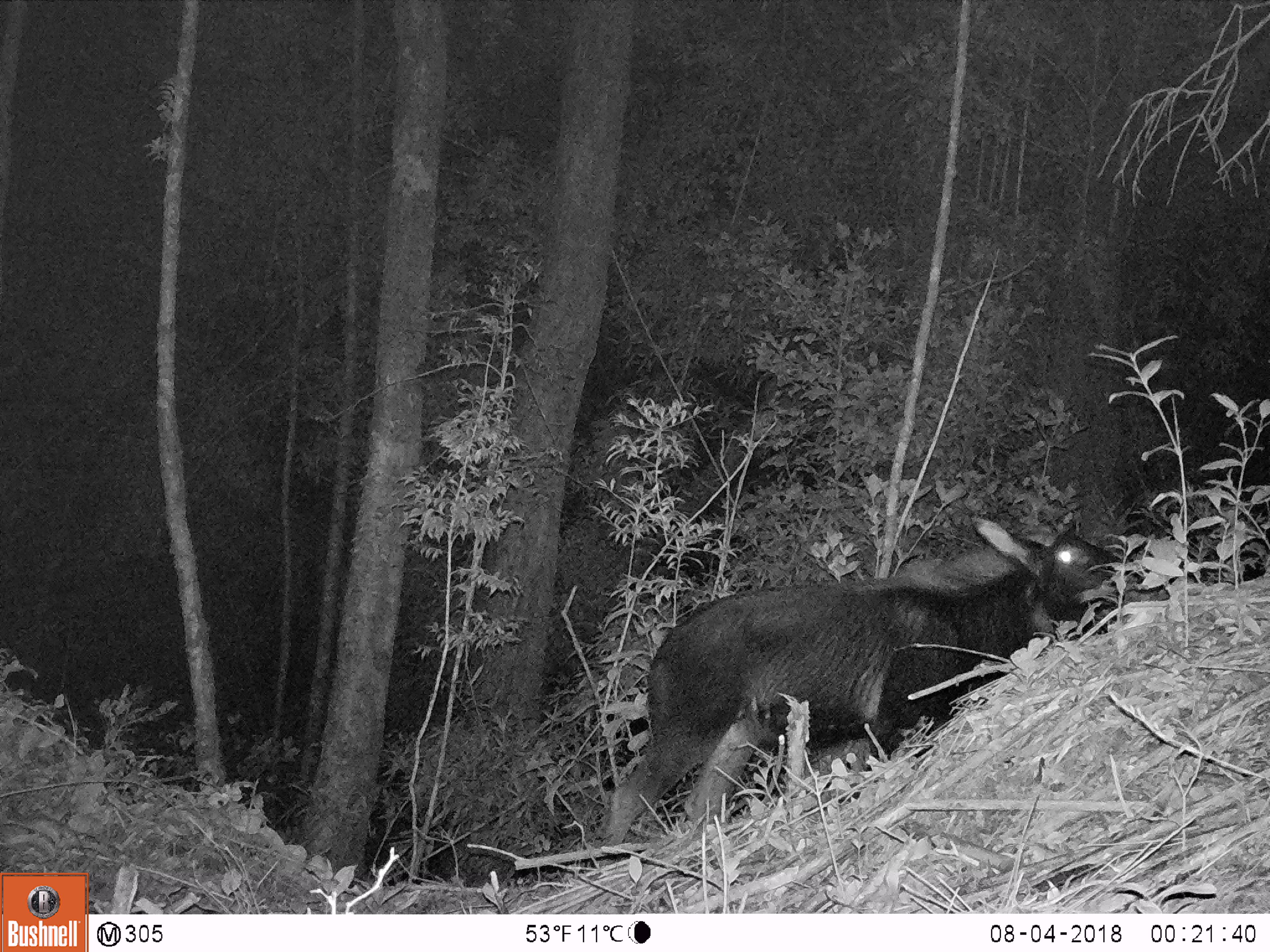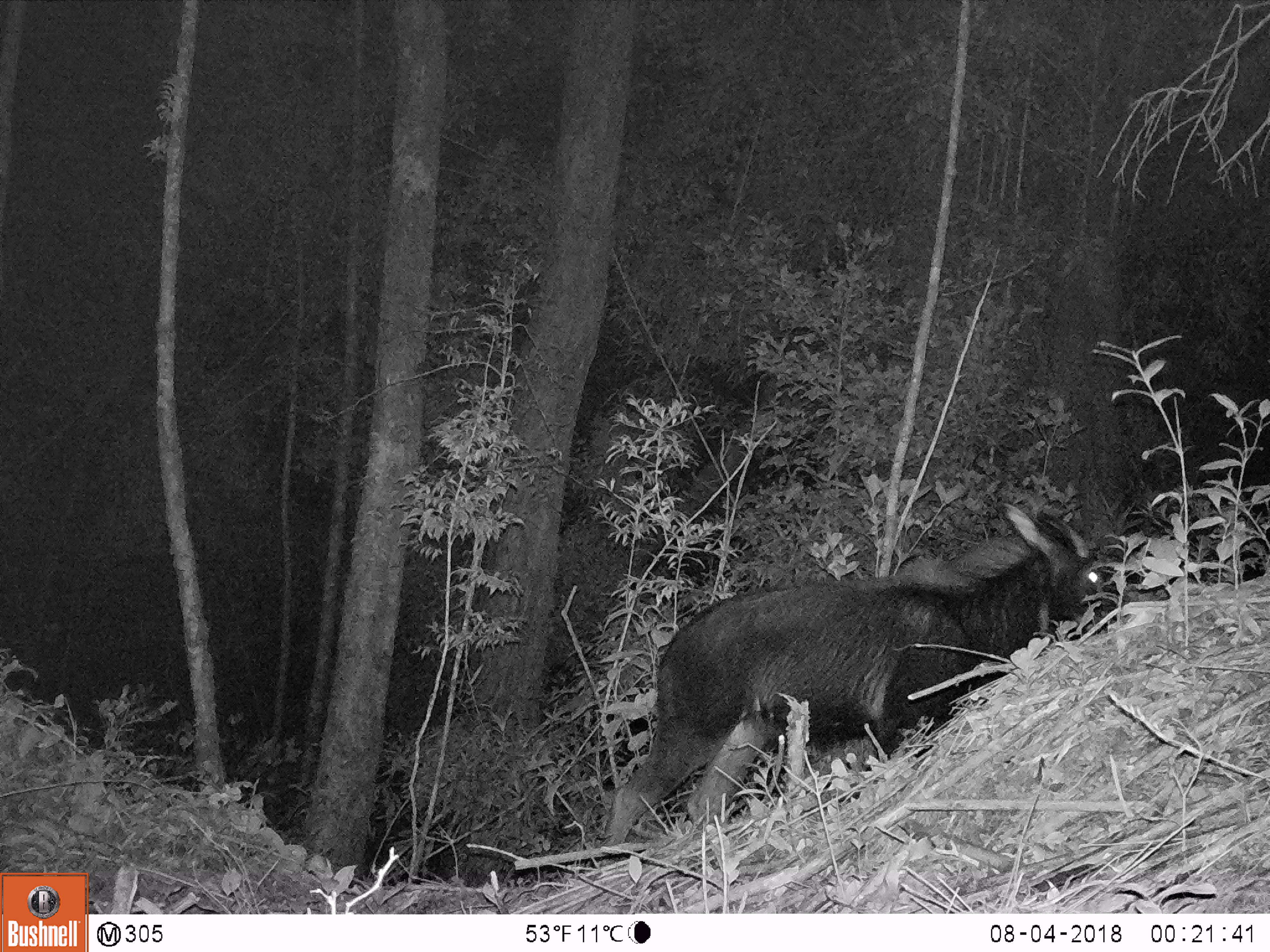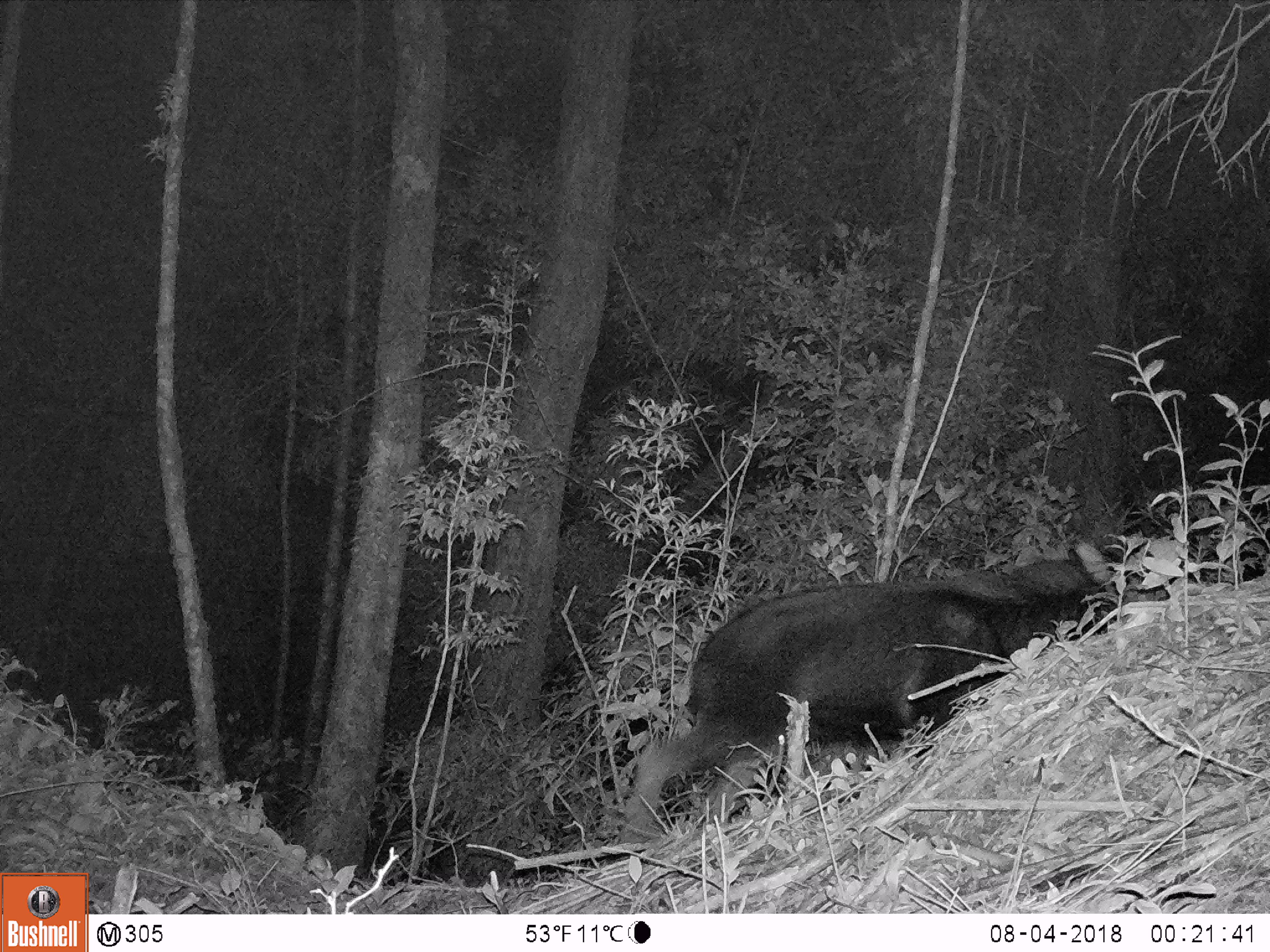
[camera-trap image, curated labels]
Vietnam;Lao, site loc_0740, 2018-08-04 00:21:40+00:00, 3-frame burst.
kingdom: Animalia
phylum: Chordata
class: Mammalia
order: Artiodactyla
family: Bovidae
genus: Capricornis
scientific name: Capricornis sumatraensis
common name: chinese serow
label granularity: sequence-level